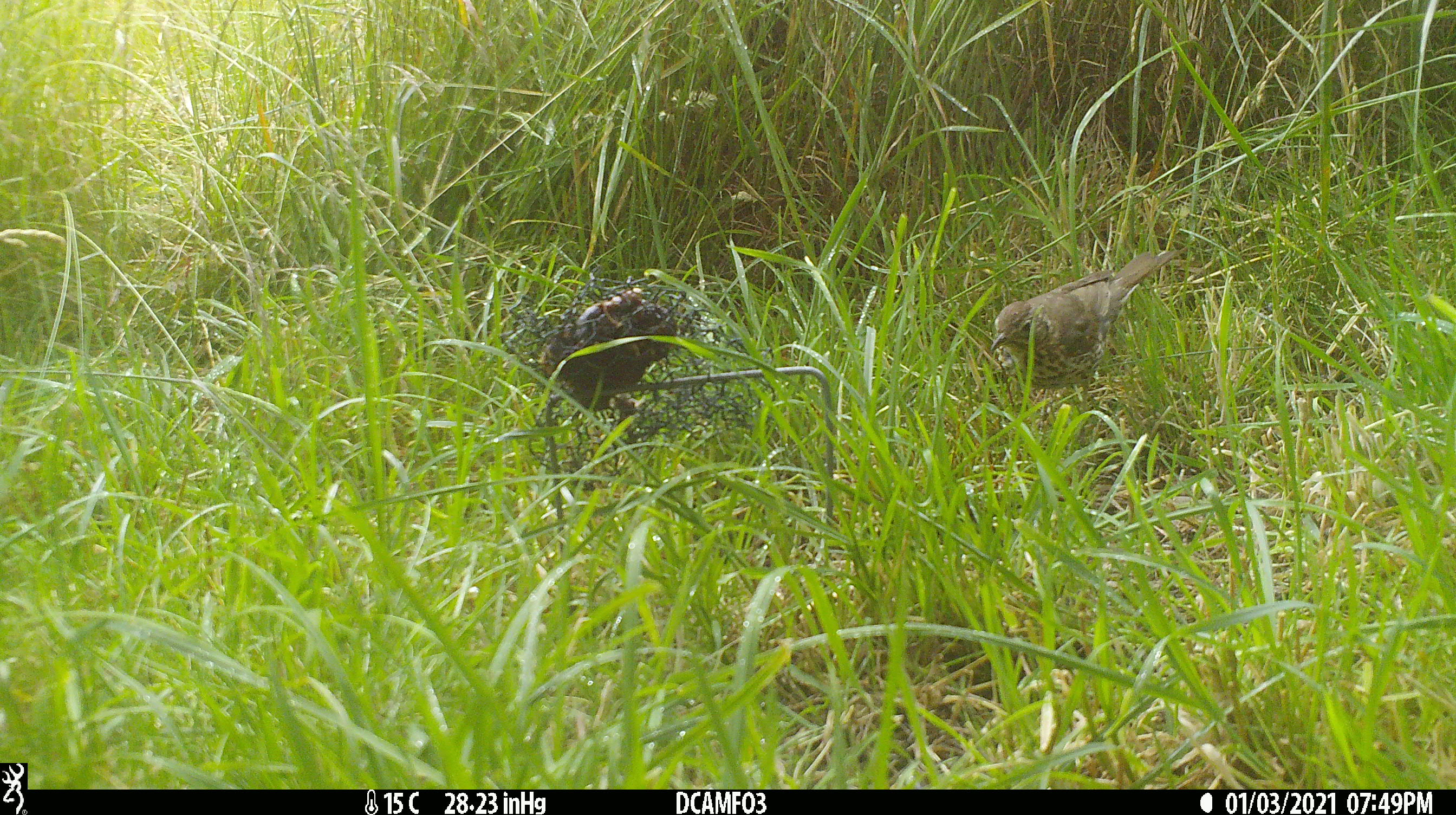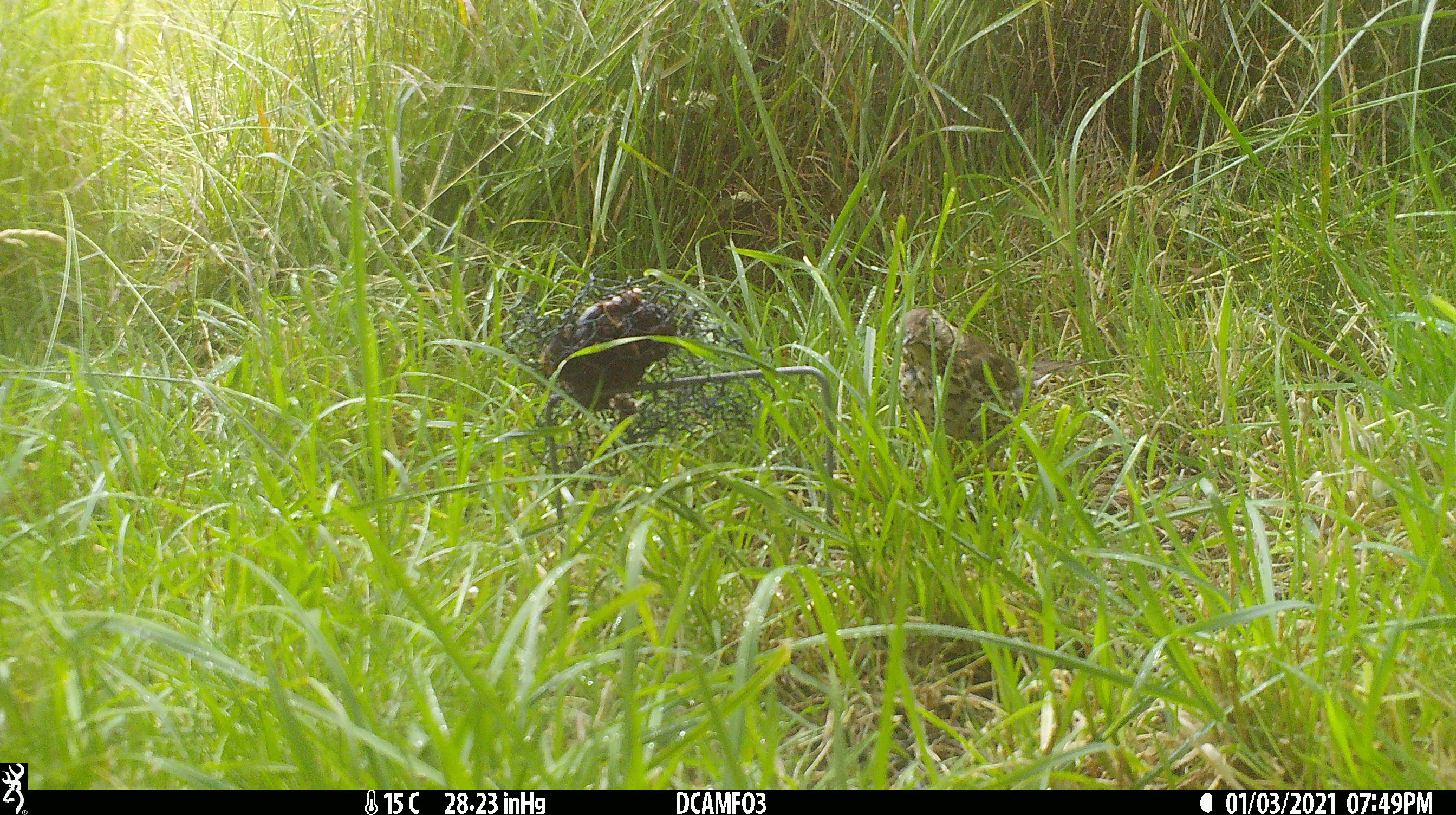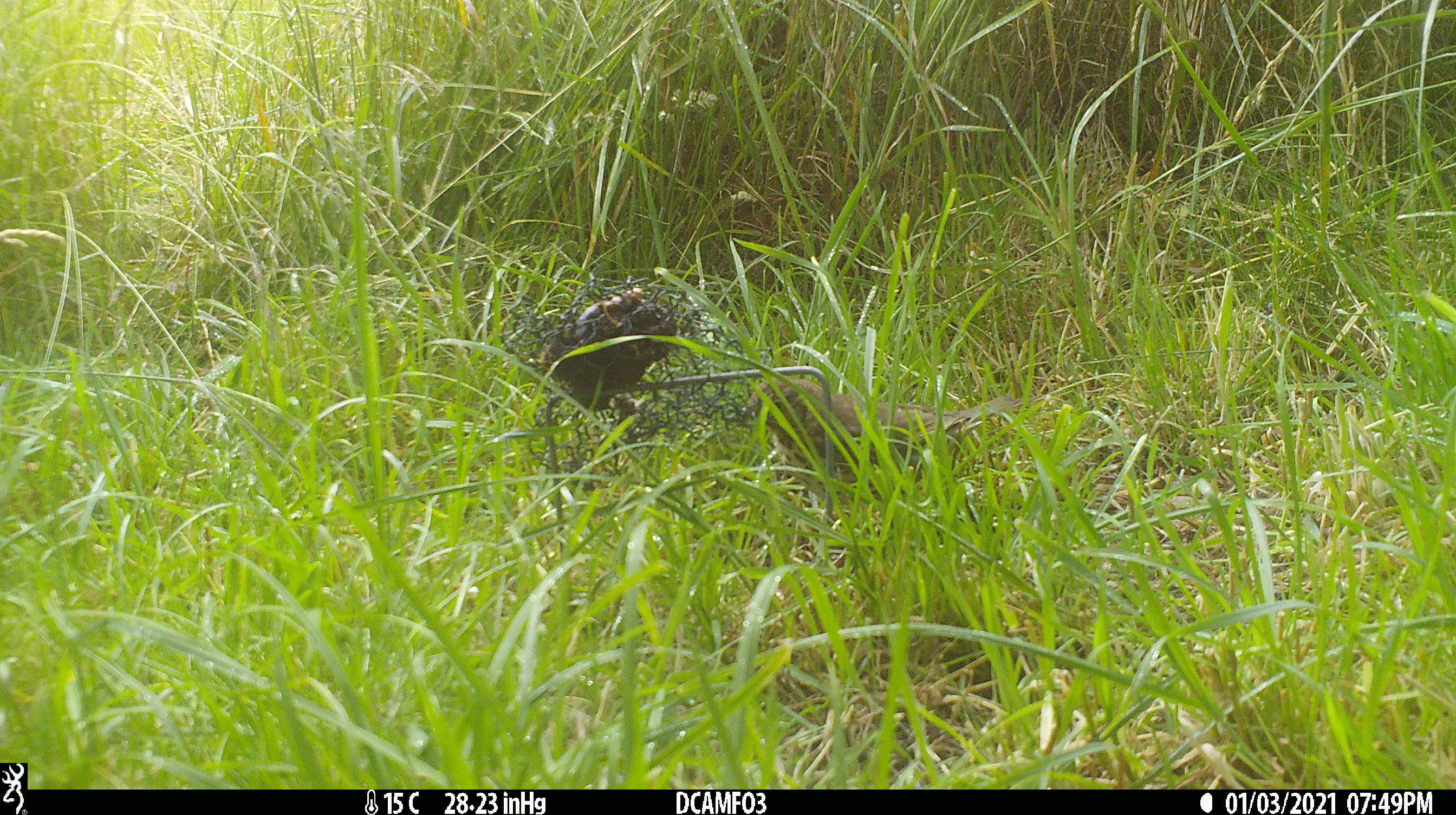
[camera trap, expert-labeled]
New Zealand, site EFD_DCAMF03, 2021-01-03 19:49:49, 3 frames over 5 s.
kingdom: Animalia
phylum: Chordata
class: Aves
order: Passeriformes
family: Turdidae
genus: Turdus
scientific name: Turdus philomelos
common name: song thrush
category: thrush